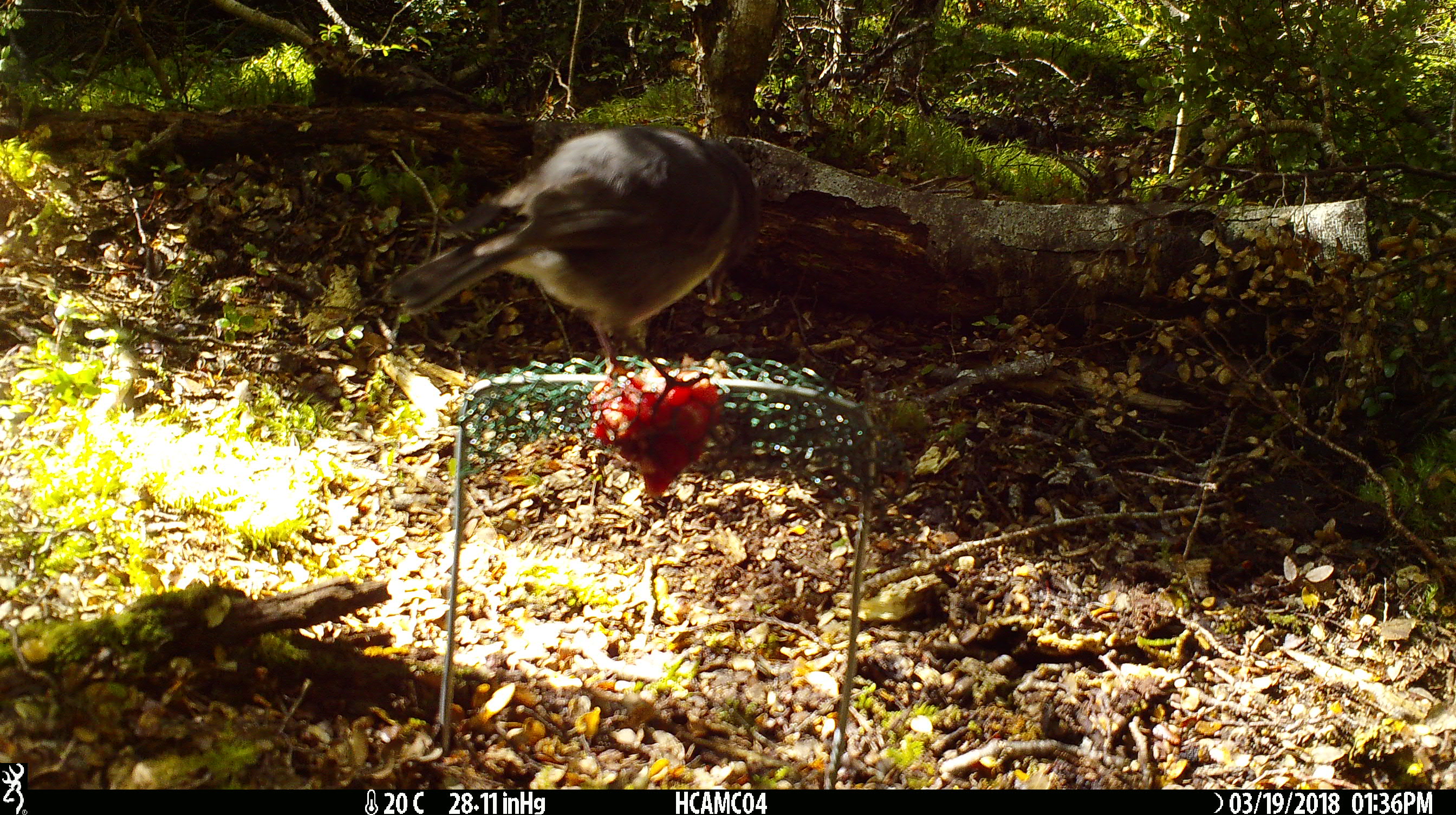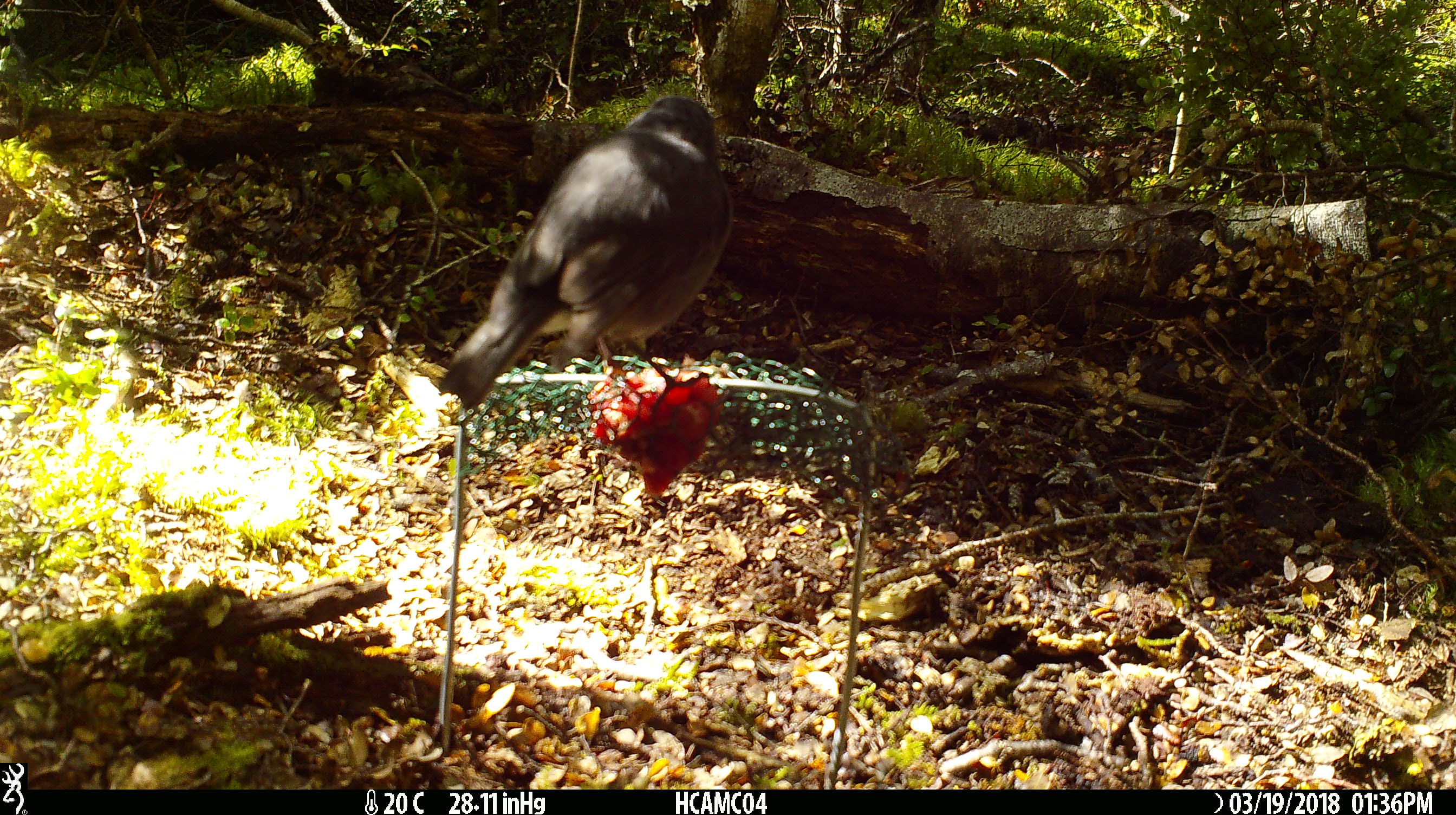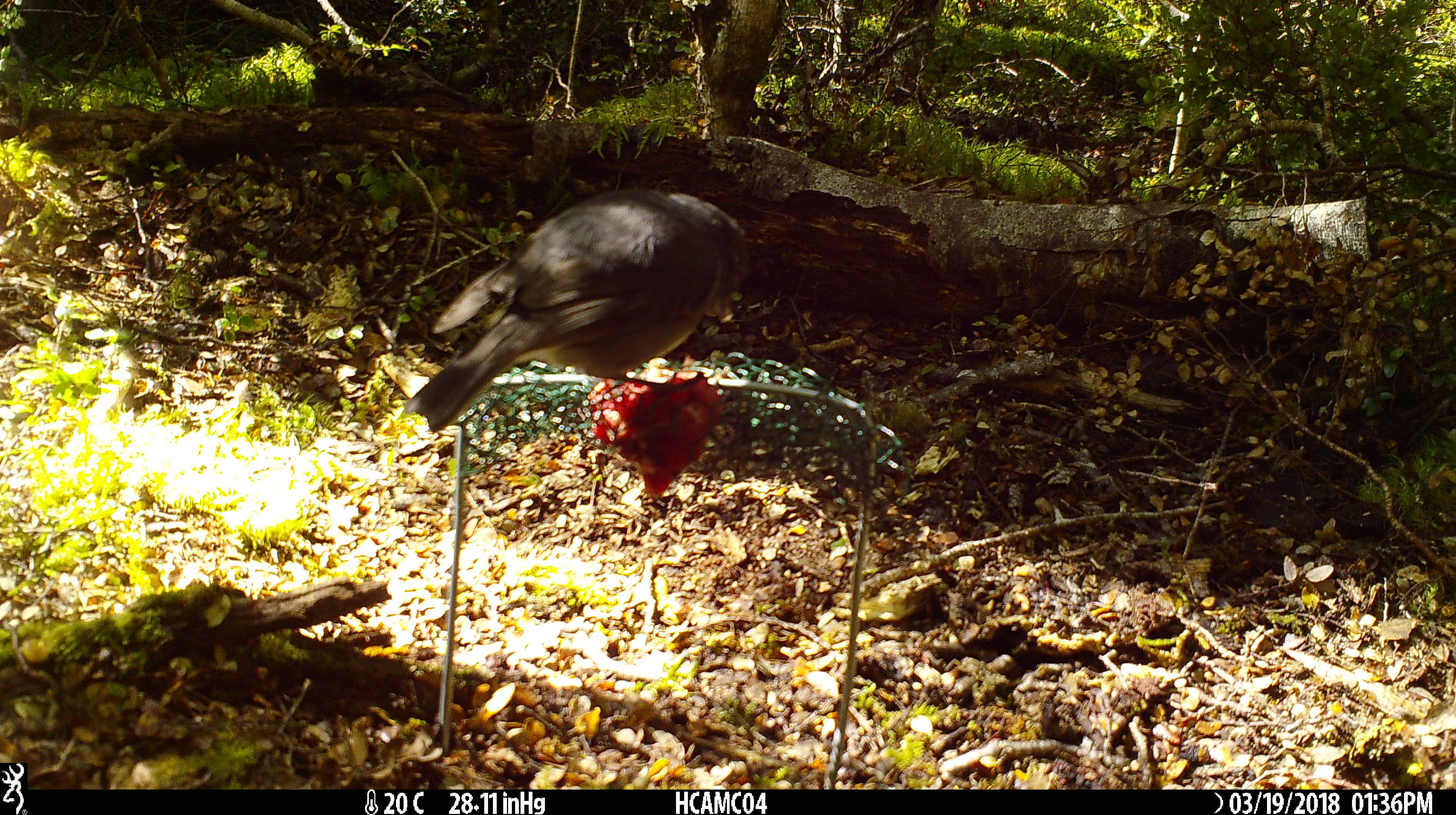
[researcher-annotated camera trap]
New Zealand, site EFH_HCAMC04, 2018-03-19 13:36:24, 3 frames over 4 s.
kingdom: Animalia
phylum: Chordata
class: Aves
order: Passeriformes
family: Petroicidae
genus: Petroica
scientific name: Petroica australis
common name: new zealand robin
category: robin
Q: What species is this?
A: Robin (new zealand robin) (Petroica australis).